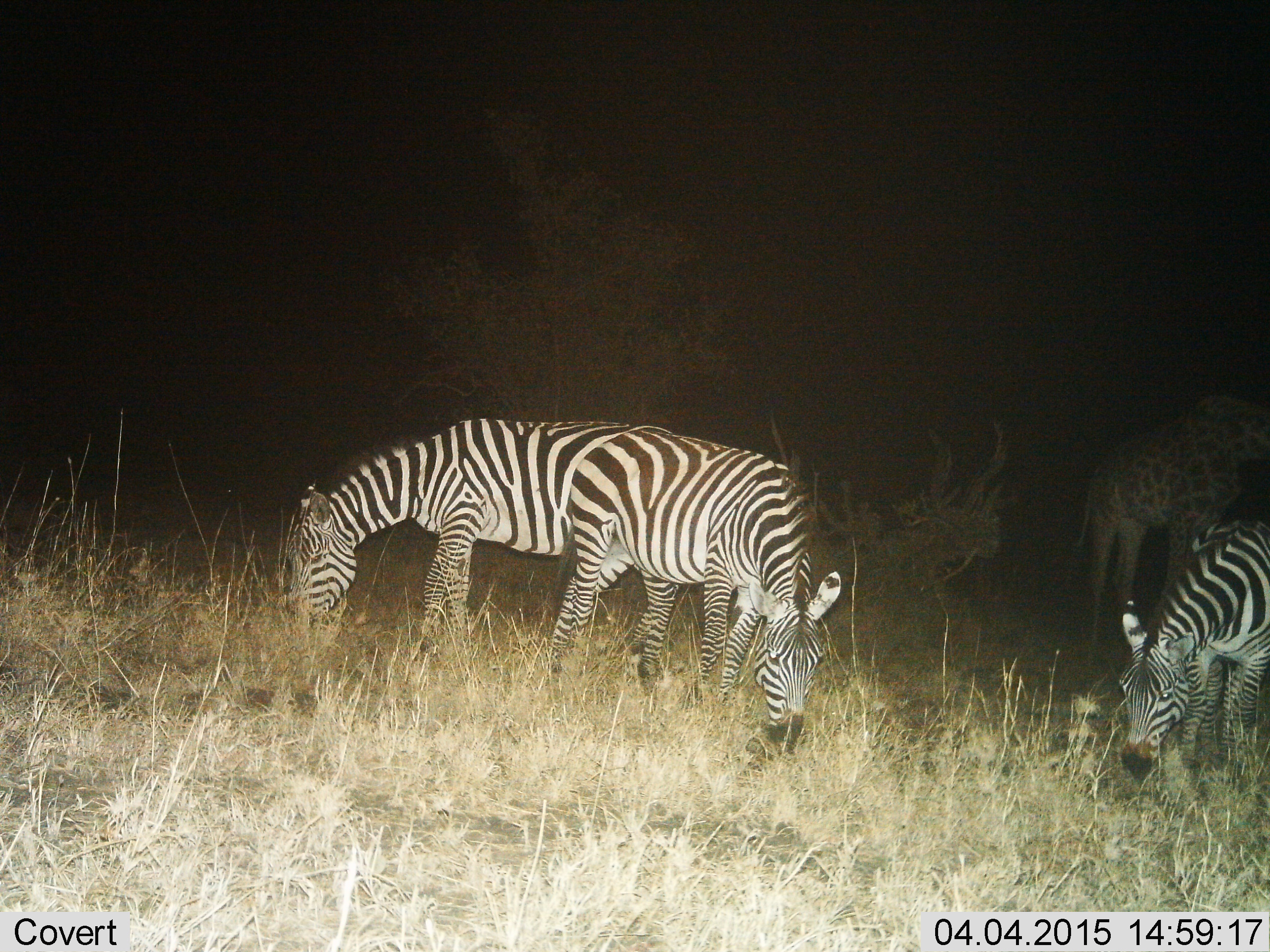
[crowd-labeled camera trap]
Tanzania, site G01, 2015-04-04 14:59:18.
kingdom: Animalia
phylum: Chordata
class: Mammalia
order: Artiodactyla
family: Giraffidae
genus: Giraffa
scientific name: Giraffa camelopardalis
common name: giraffe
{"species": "giraffe (Giraffa camelopardalis)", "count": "1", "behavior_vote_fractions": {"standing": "80%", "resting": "0%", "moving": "0%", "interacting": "0%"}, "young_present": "0%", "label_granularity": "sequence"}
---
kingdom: Animalia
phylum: Chordata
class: Mammalia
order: Perissodactyla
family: Equidae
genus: Equus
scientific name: Equus quagga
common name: plains zebra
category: zebra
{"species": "zebra (plains zebra) (Equus quagga)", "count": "3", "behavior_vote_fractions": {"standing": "8%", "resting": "0%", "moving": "0%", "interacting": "0%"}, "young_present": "0%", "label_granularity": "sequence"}